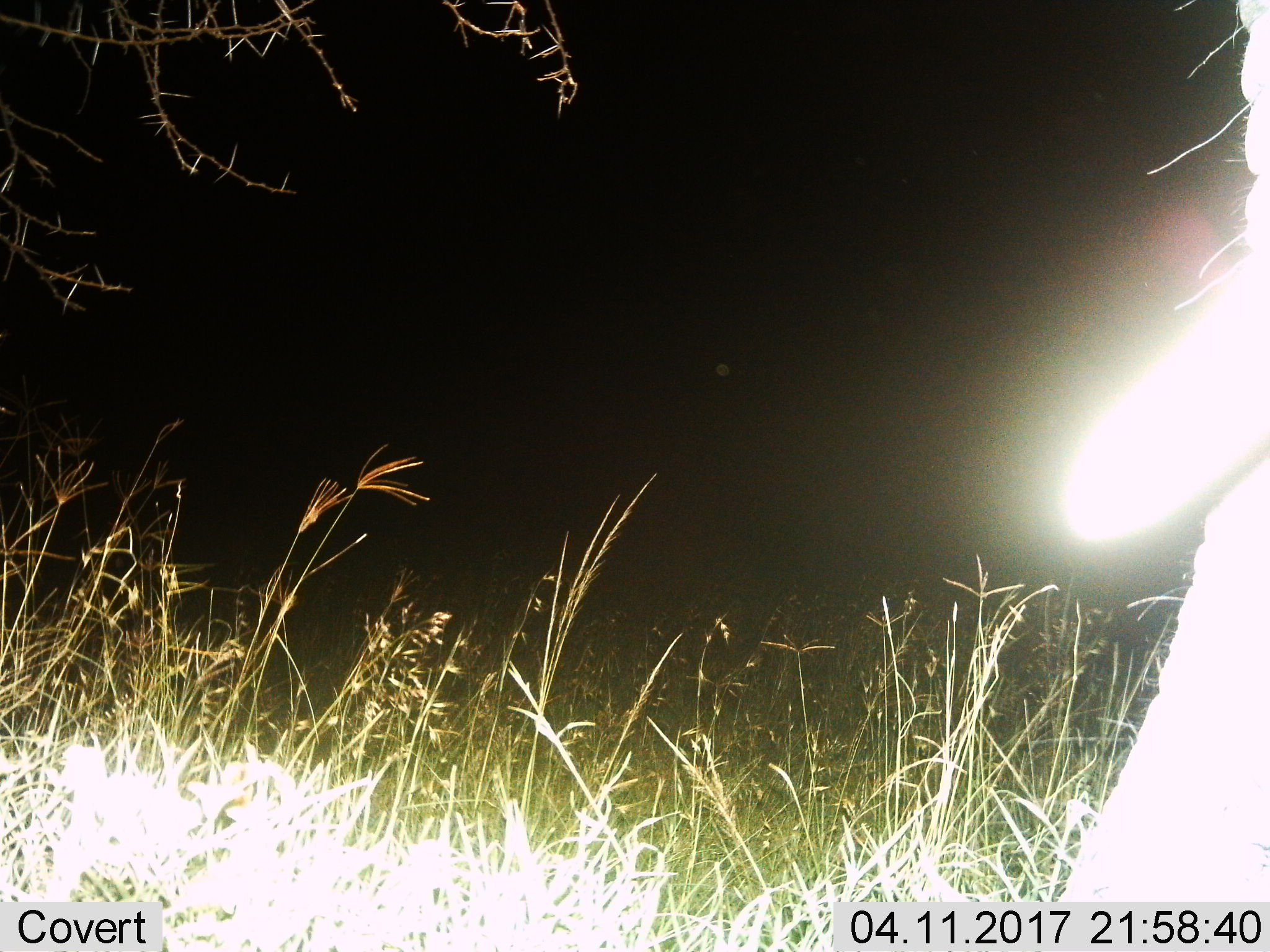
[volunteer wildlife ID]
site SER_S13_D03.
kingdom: Animalia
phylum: Chordata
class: Mammalia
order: Proboscidea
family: Elephantidae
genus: Loxodonta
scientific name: Loxodonta africana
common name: african bush elephant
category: elephant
Elephant (african bush elephant) (Loxodonta africana), count 1. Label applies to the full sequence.